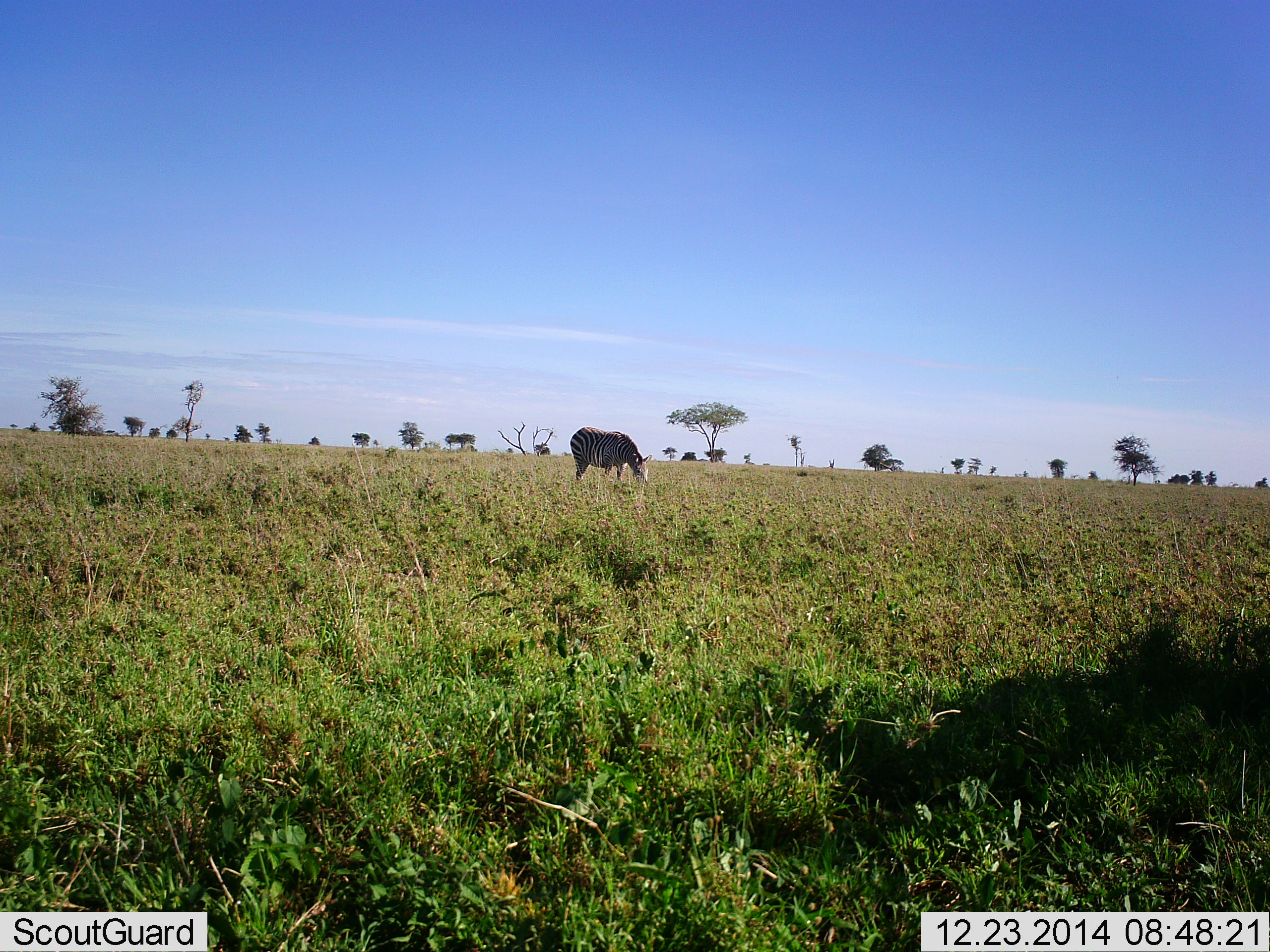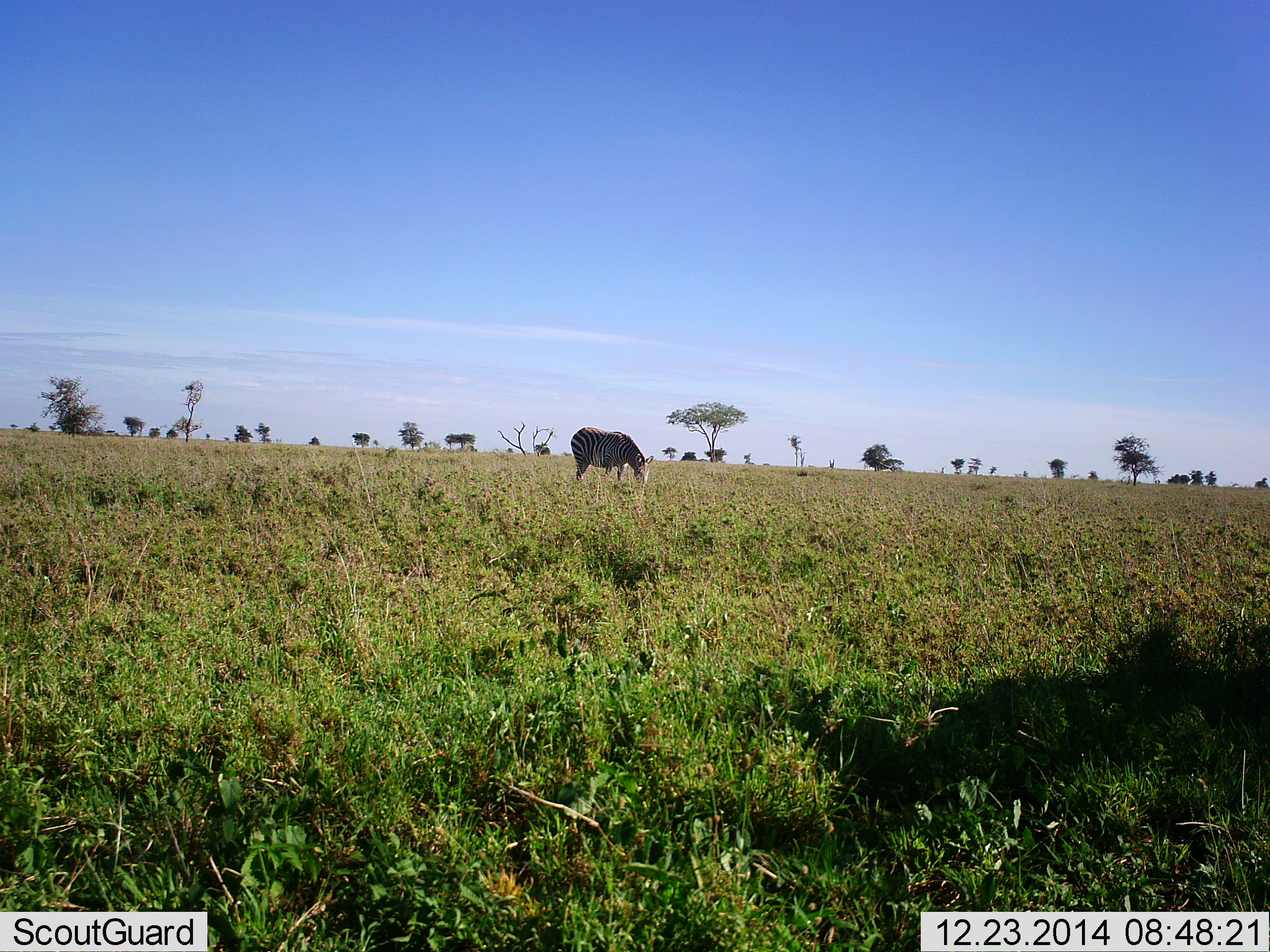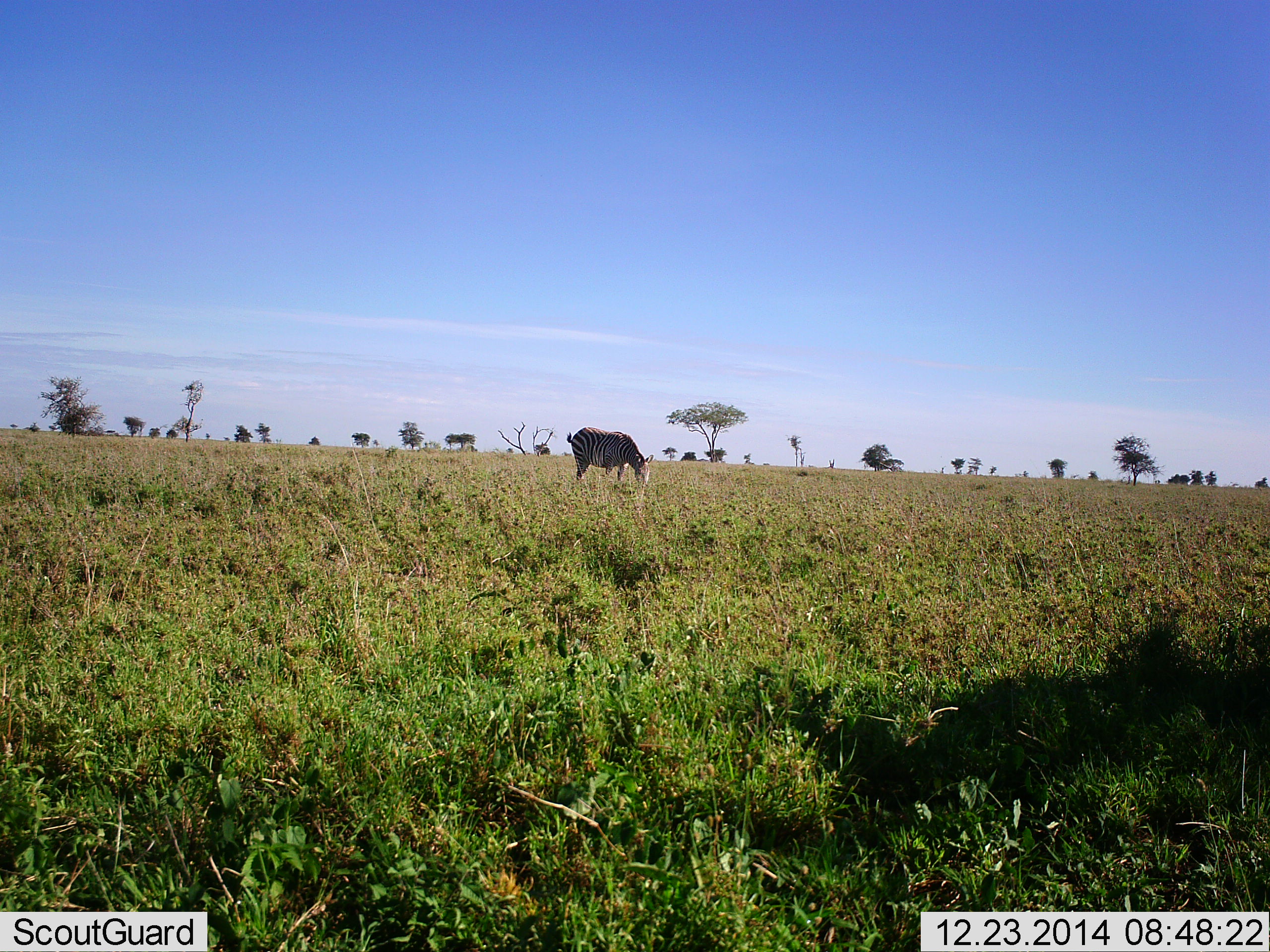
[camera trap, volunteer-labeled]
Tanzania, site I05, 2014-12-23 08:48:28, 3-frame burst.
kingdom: Animalia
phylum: Chordata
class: Mammalia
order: Perissodactyla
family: Equidae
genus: Equus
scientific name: Equus quagga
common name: plains zebra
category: zebra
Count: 1.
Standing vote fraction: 40%.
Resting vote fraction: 0%.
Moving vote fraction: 0%.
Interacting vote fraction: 0%.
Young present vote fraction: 0%.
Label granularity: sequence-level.